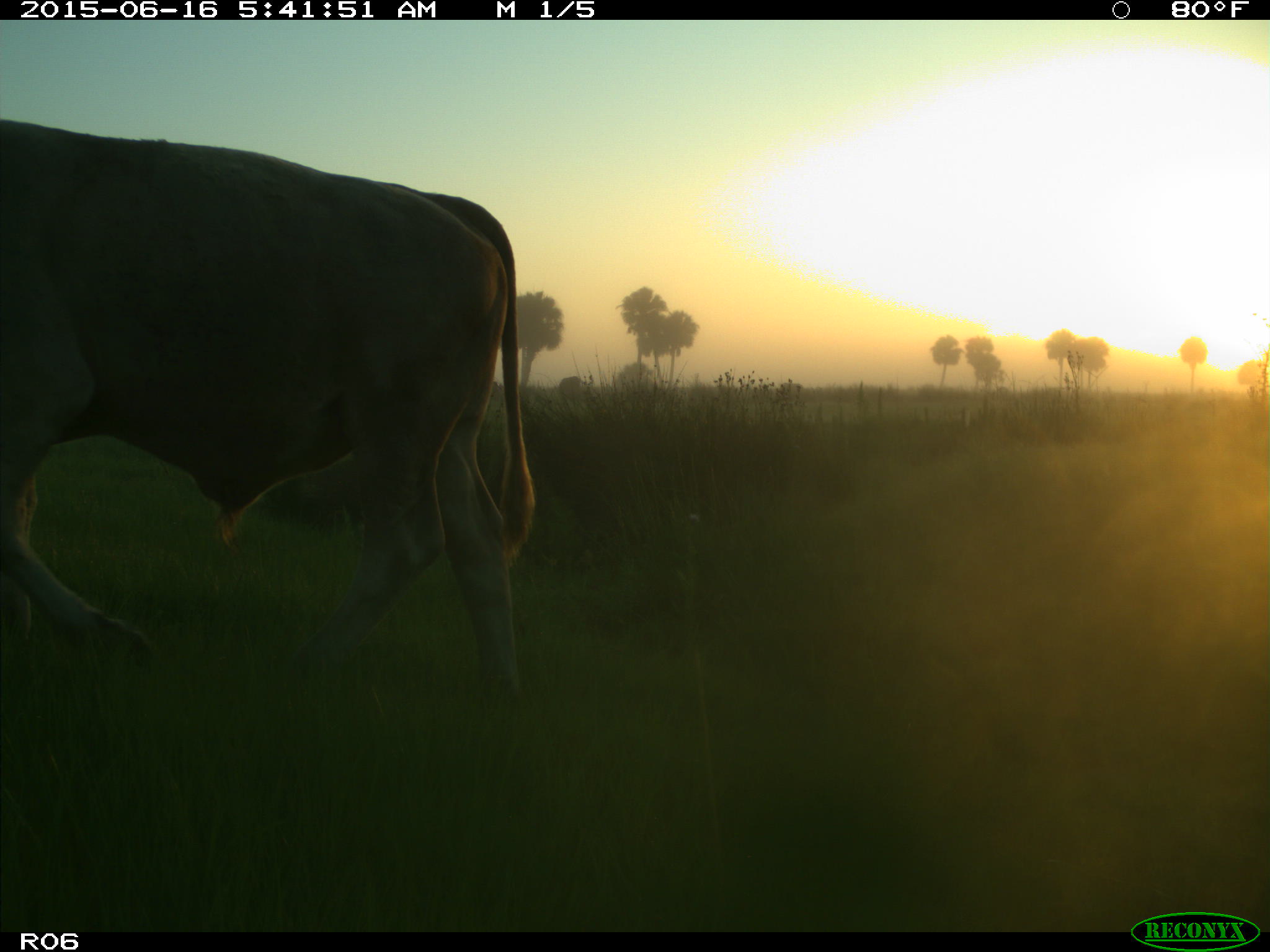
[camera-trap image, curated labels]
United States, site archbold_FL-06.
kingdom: Animalia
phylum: Chordata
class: Mammalia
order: Artiodactyla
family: Bovidae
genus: Bos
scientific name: Bos taurus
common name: domestic cow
Bos taurus (domestic cow).